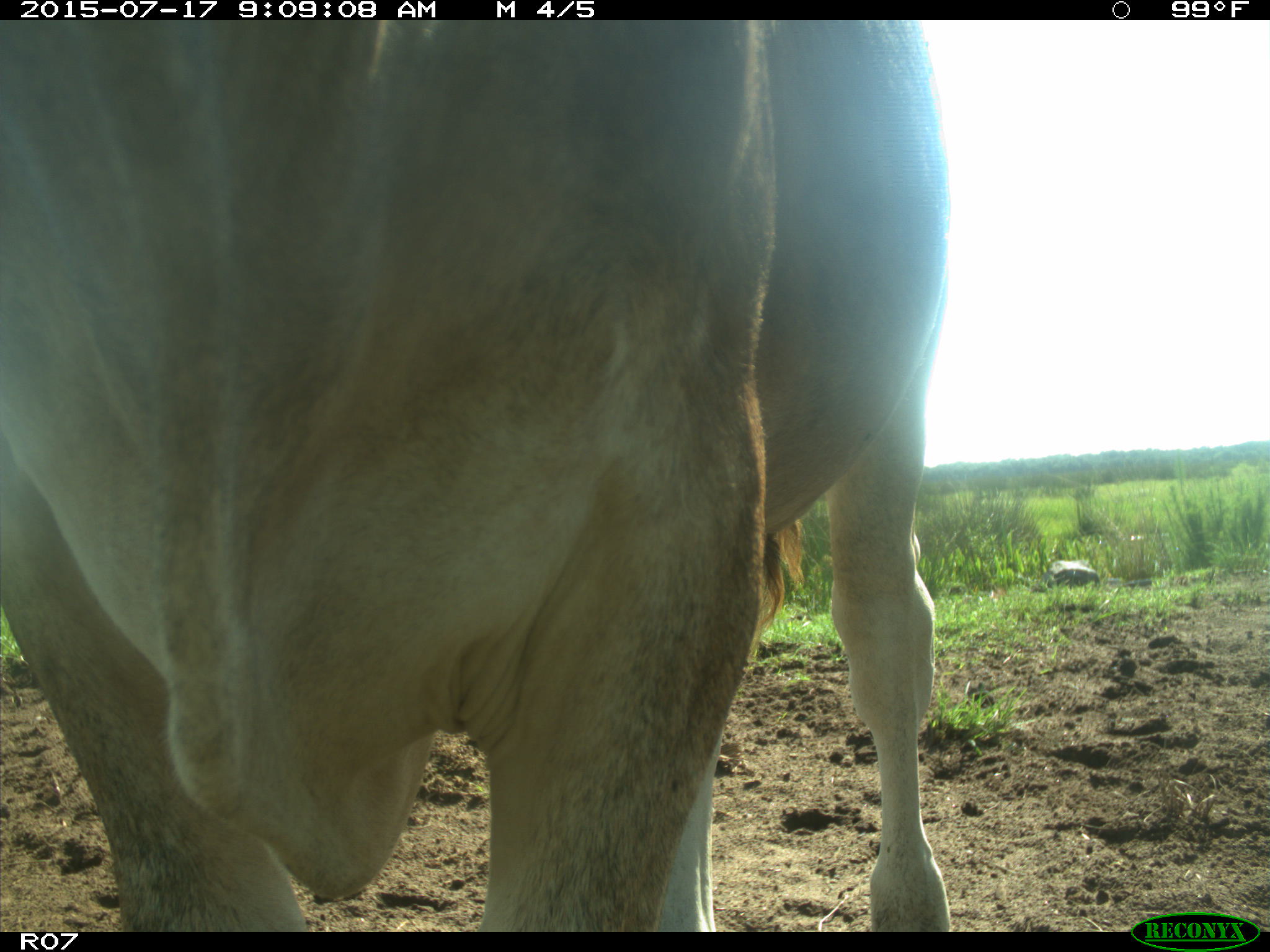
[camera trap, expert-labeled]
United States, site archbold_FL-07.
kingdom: Animalia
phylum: Chordata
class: Mammalia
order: Artiodactyla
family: Bovidae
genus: Bos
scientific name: Bos taurus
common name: domestic cow